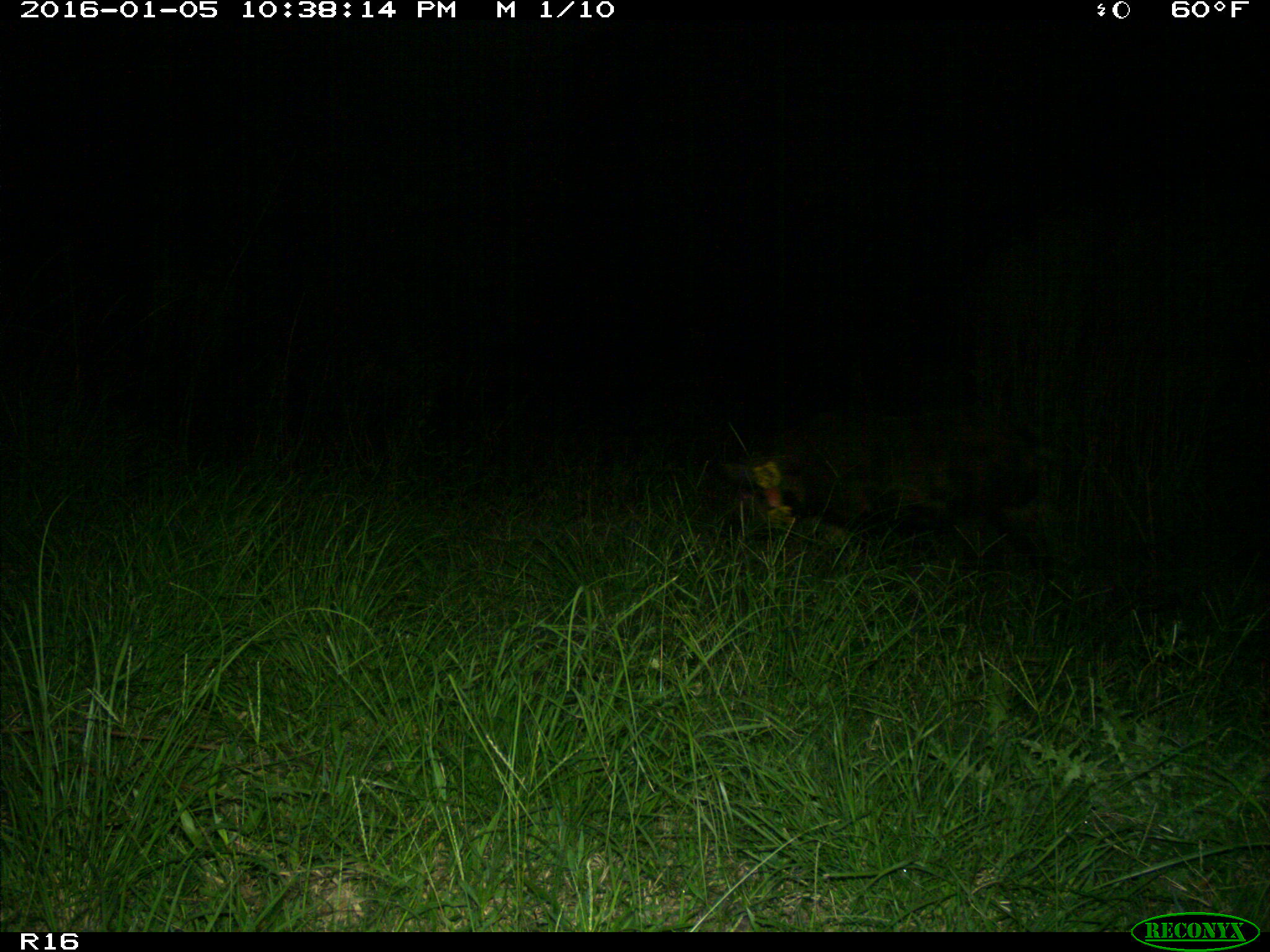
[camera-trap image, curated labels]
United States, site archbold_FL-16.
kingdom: Animalia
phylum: Chordata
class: Mammalia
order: Artiodactyla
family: Suidae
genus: Sus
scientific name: Sus scrofa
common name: wild boar